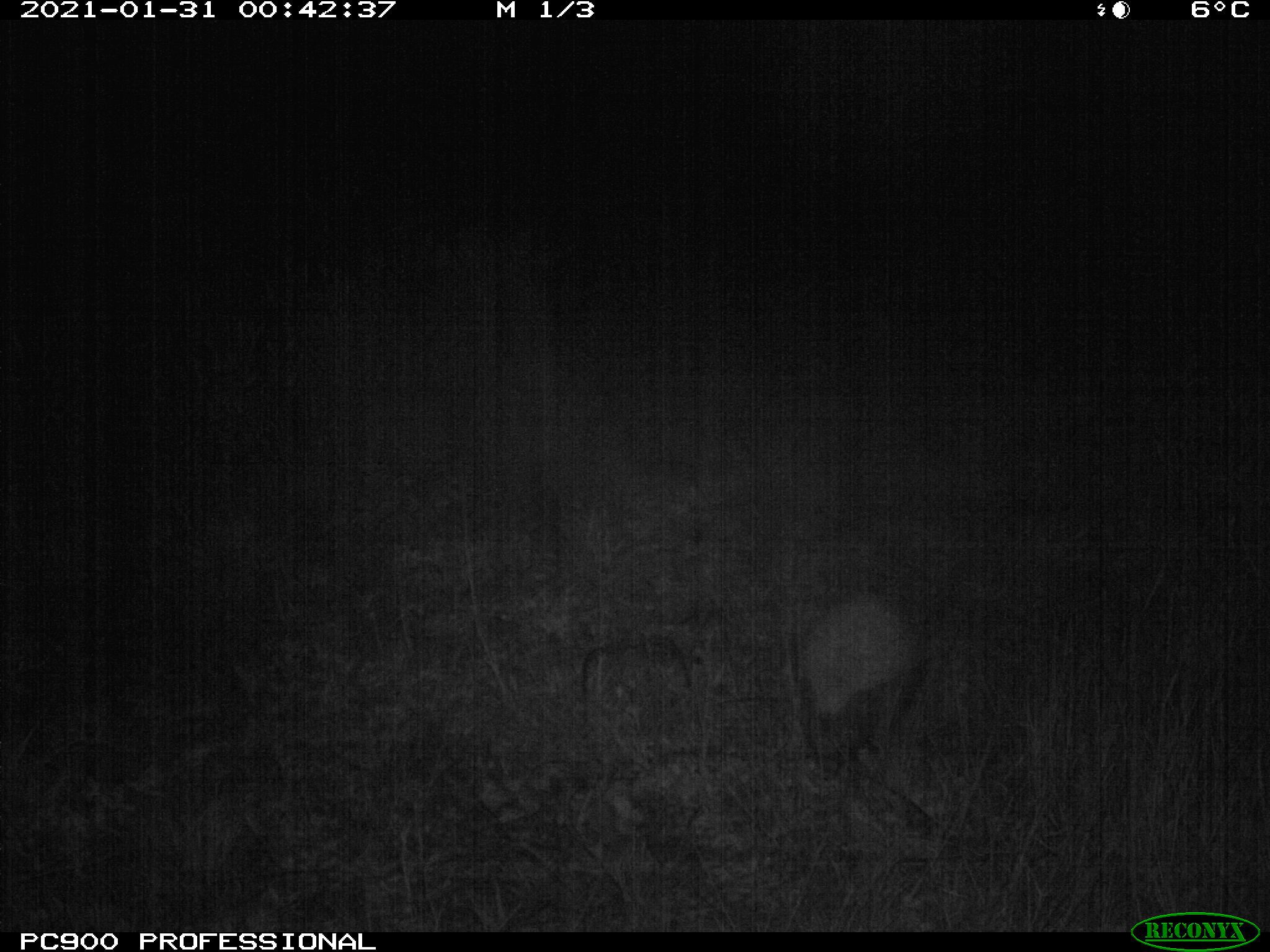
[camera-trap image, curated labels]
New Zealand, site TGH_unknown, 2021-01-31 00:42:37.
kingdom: Animalia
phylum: Chordata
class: Mammalia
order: Eulipotyphla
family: Erinaceidae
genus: Erinaceus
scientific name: Erinaceus europaeus europaeus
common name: european hedgehog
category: hedgehog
Hedgehog (european hedgehog) (Erinaceus europaeus europaeus).